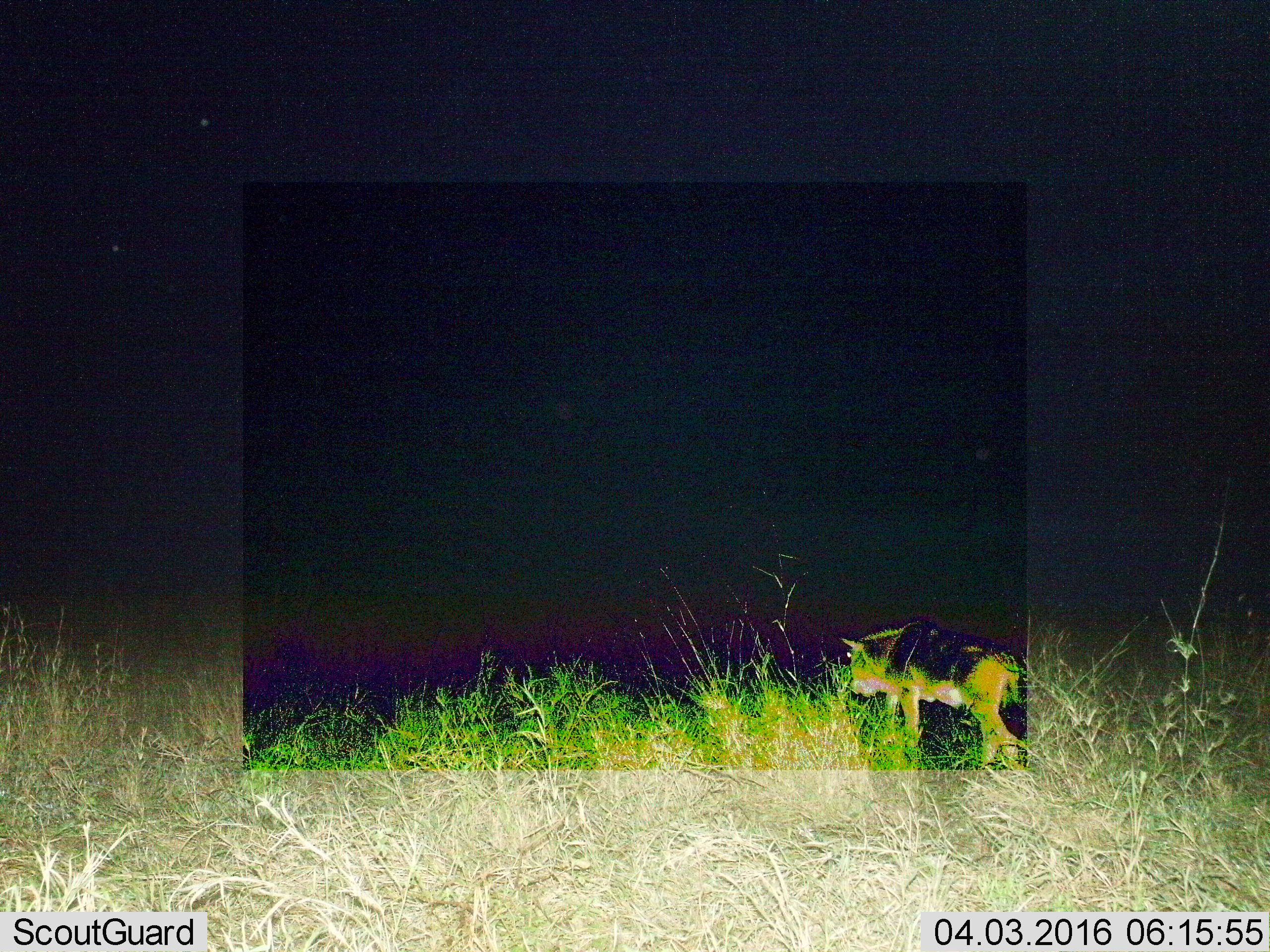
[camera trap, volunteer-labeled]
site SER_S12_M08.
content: unidentified animal